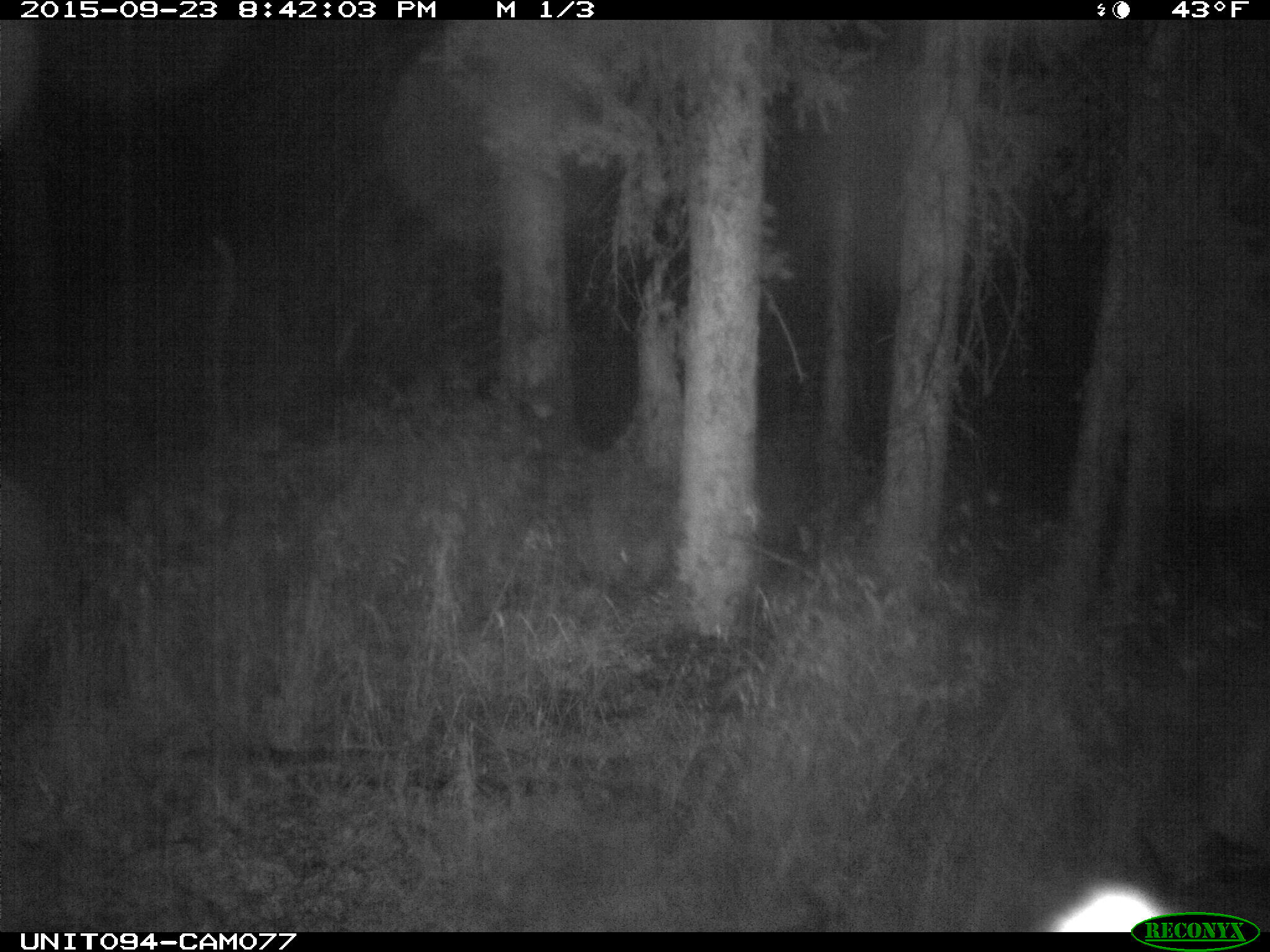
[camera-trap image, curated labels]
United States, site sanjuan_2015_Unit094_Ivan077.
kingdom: Animalia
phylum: Chordata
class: Mammalia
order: Artiodactyla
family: Cervidae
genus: Cervus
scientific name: Cervus elaphus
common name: red deer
Cervus elaphus (red deer).